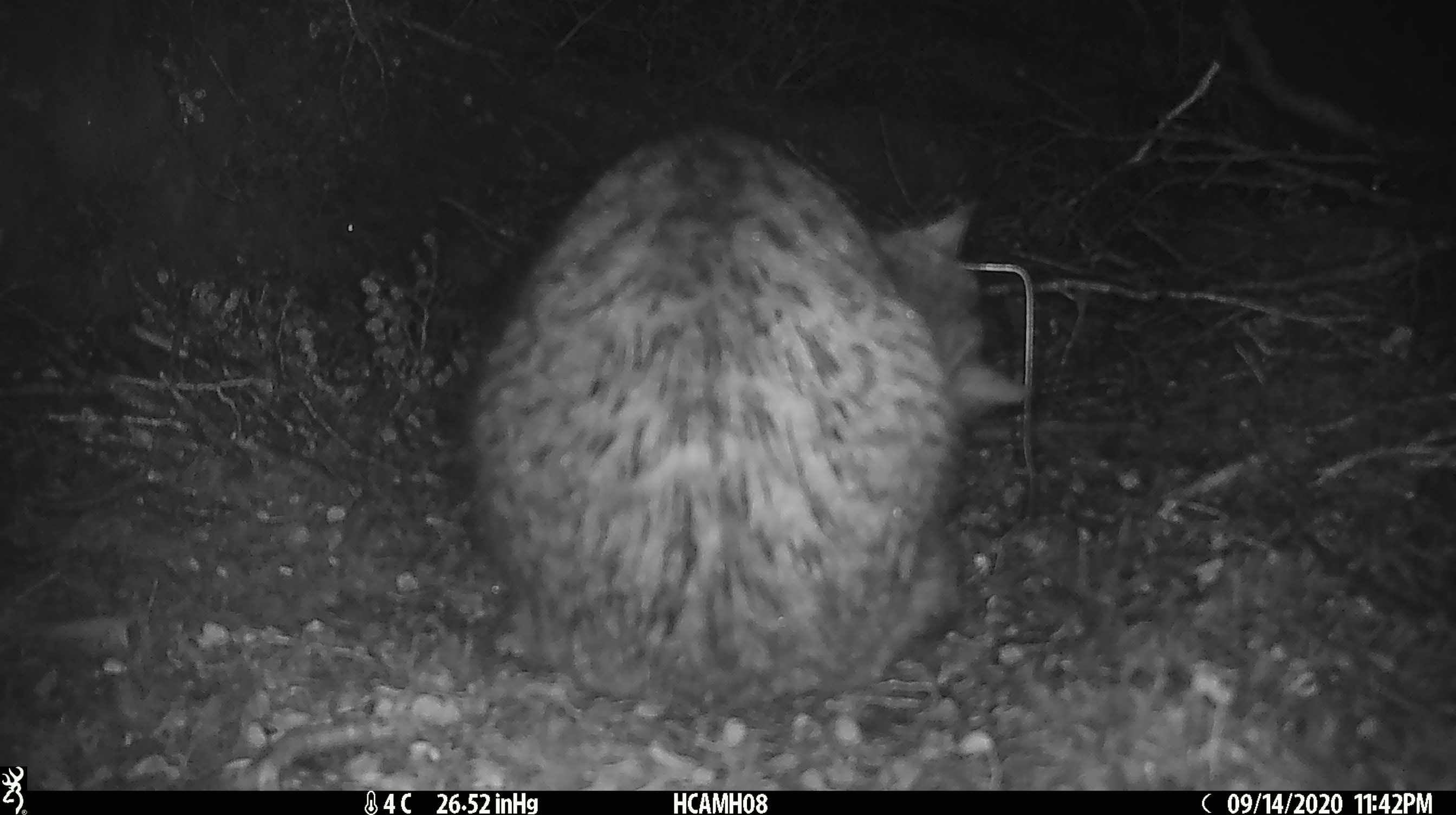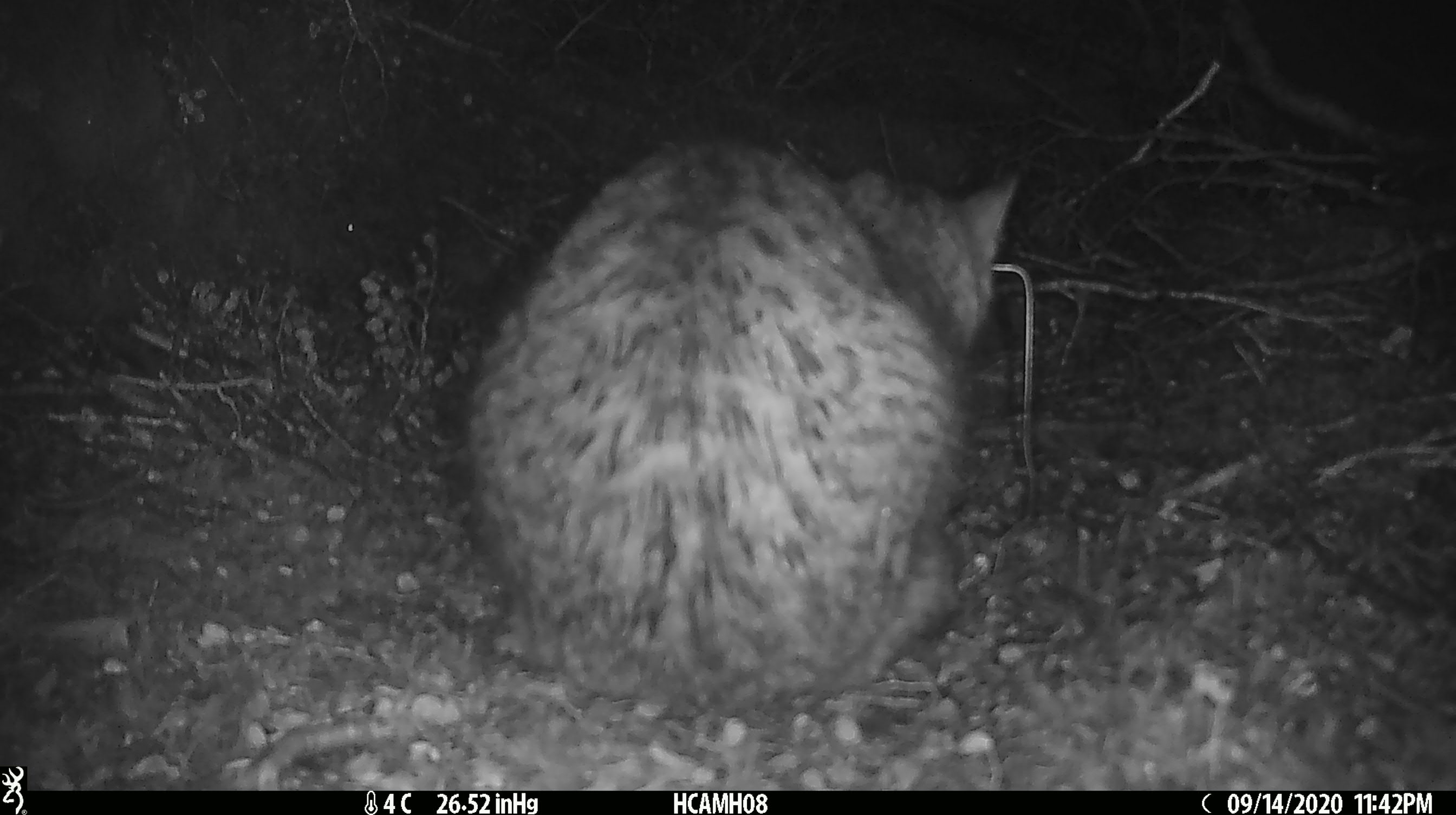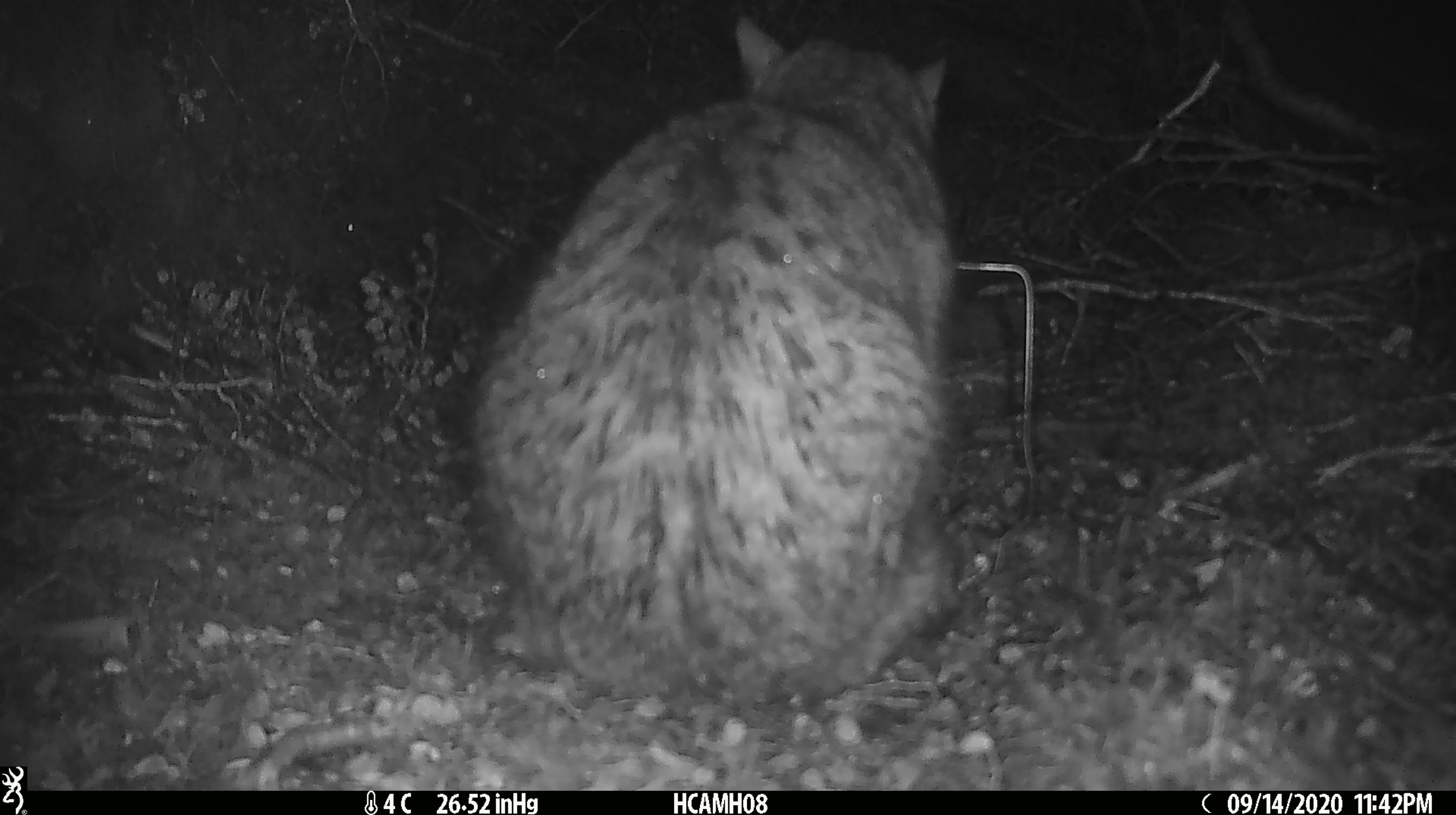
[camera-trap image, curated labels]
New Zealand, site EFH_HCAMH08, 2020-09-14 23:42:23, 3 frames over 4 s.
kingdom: Animalia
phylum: Chordata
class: Mammalia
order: Carnivora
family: Felidae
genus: Felis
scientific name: Felis catus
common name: domestic cat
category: cat